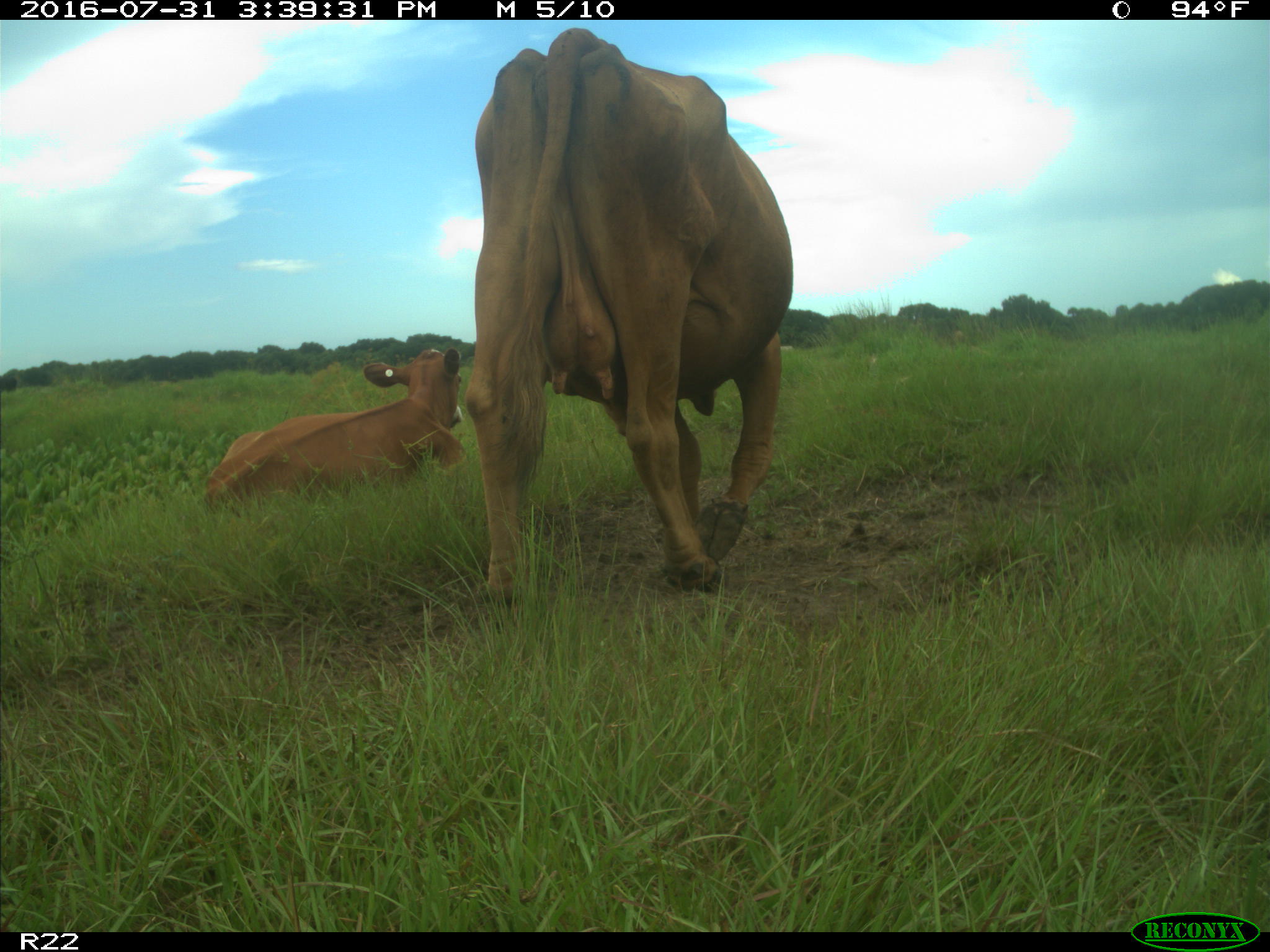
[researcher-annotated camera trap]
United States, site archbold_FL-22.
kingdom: Animalia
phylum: Chordata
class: Mammalia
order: Artiodactyla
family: Bovidae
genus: Bos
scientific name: Bos taurus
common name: domestic cow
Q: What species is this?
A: Bos taurus (domestic cow).